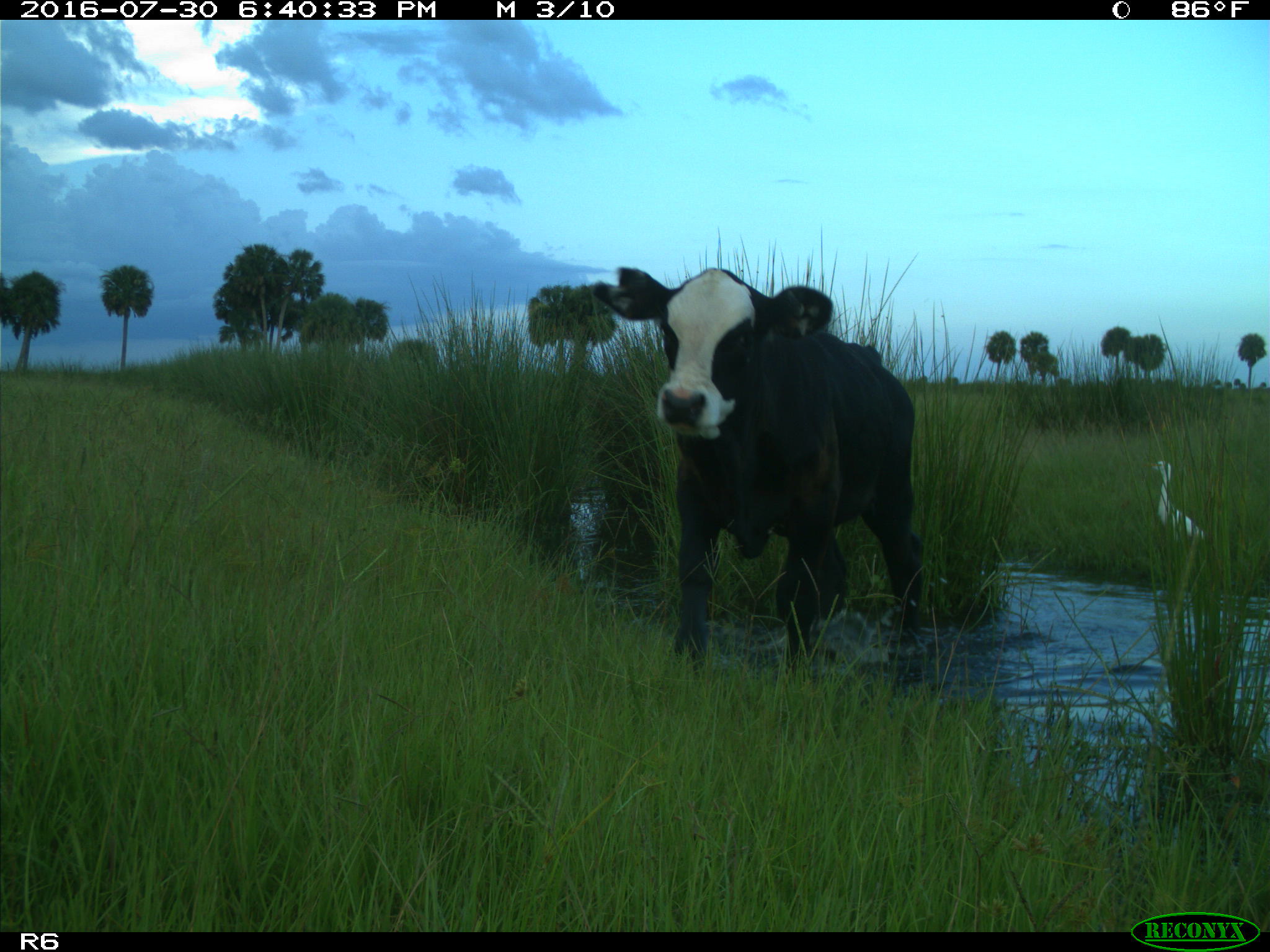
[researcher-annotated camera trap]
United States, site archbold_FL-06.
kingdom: Animalia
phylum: Chordata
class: Mammalia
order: Artiodactyla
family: Bovidae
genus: Bos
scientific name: Bos taurus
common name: domestic cow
Bos taurus (domestic cow).